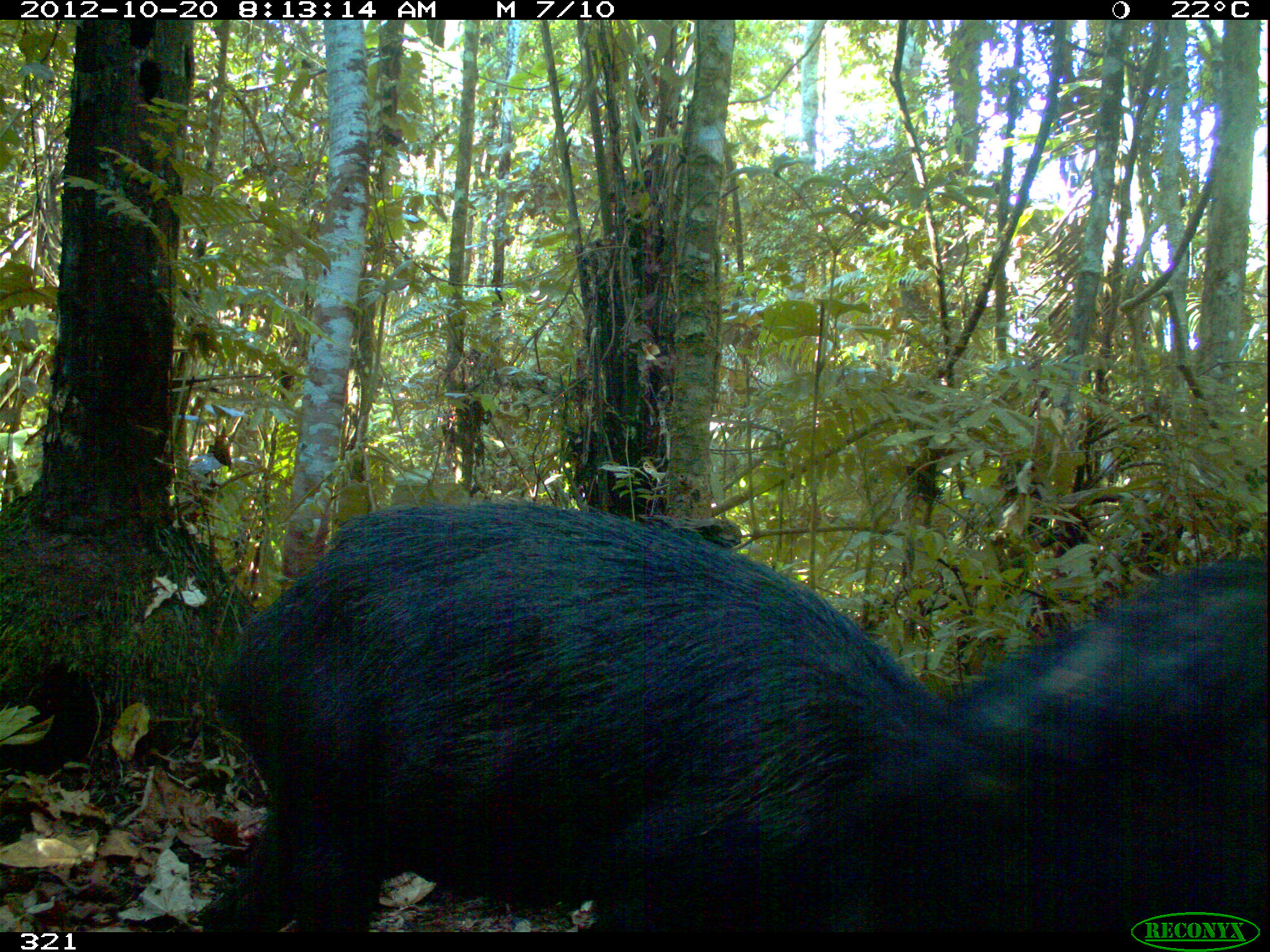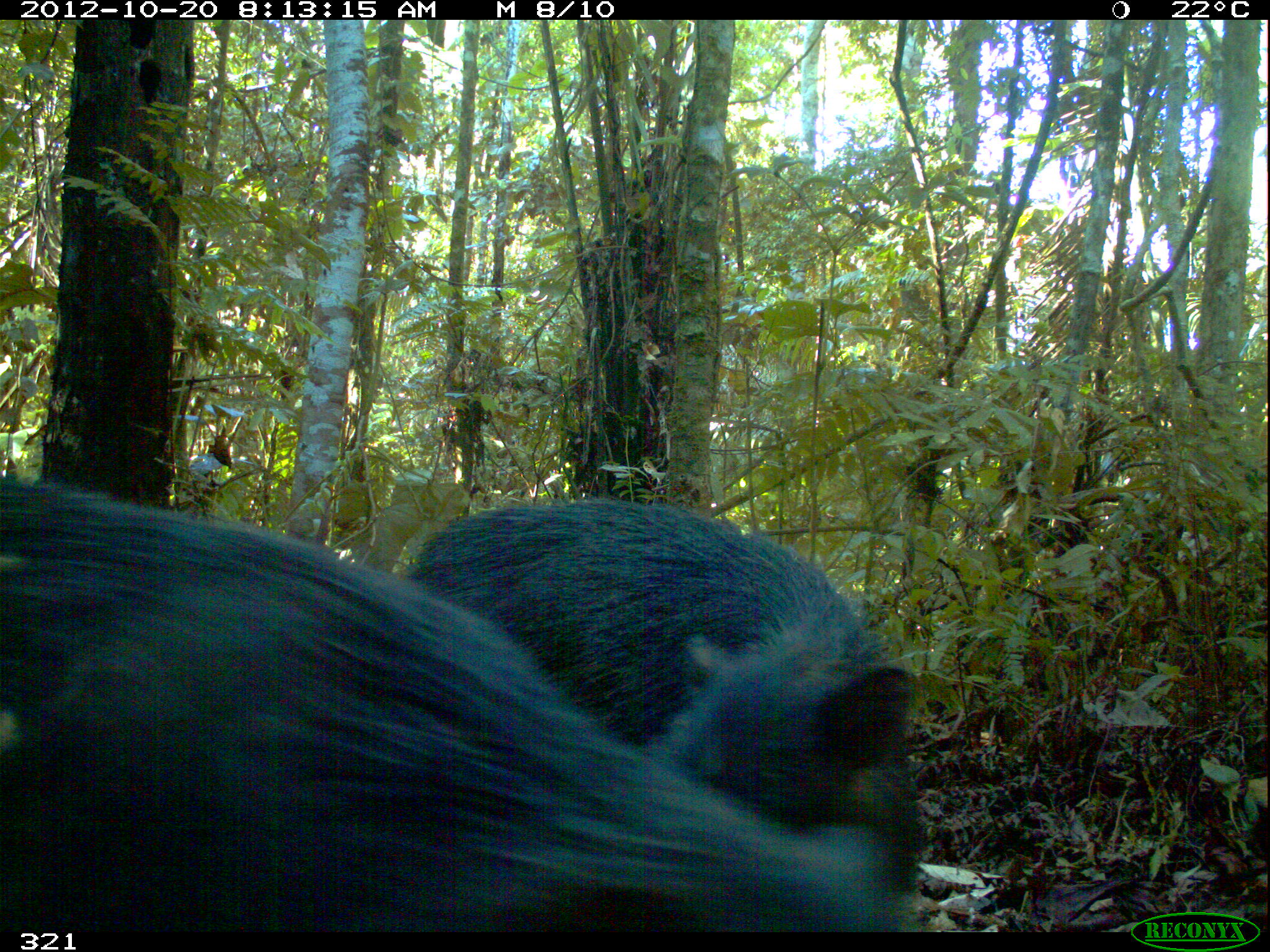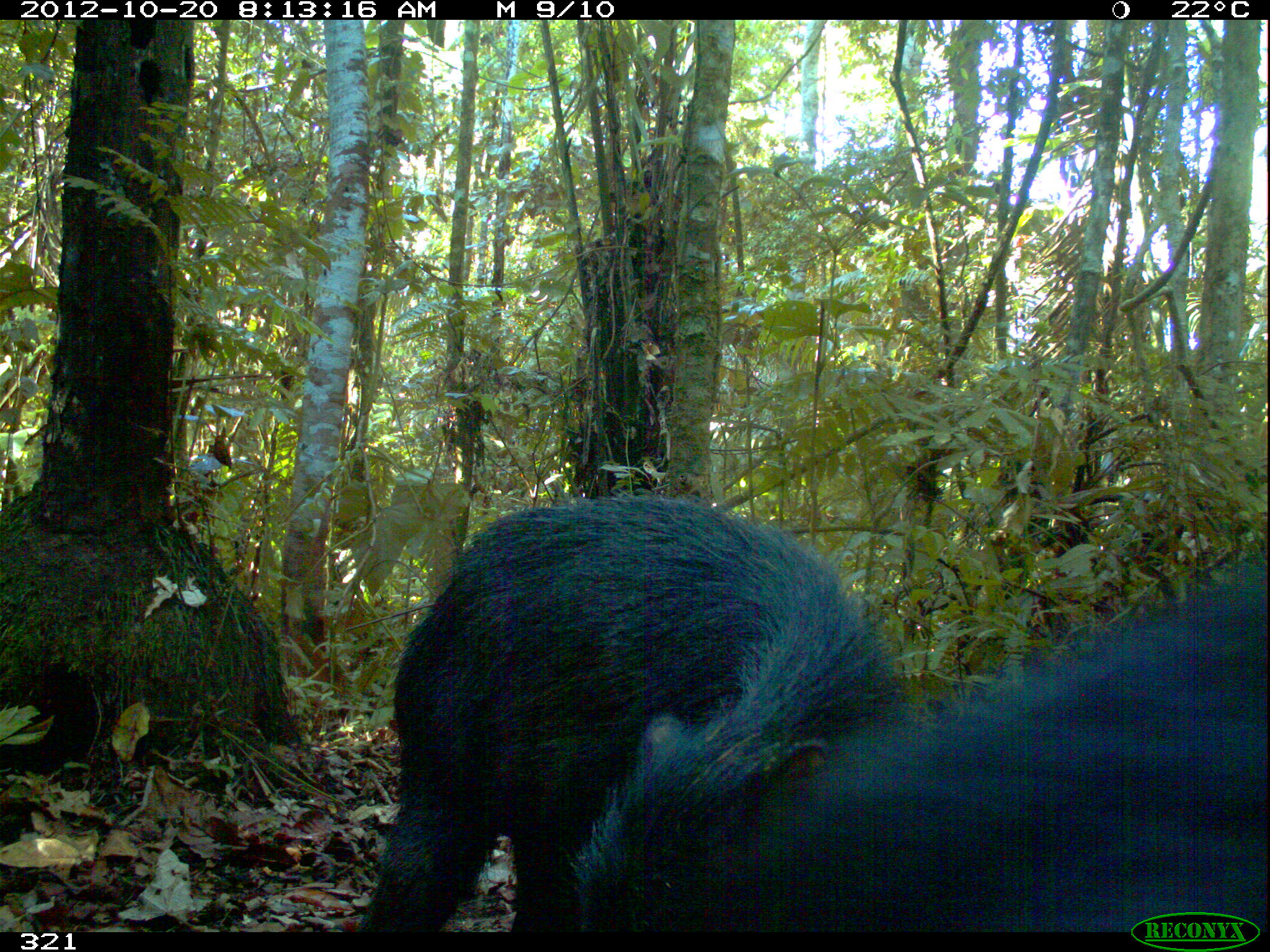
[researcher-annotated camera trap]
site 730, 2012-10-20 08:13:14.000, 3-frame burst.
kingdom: Animalia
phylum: Chordata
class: Mammalia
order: Artiodactyla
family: Tayassuidae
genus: Tayassu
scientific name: Tayassu pecari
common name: white-lipped peccary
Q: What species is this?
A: Tayassu pecari (white-lipped peccary).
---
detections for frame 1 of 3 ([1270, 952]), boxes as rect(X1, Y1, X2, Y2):
tayassu pecari: rect(195, 498, 951, 930); rect(773, 553, 1265, 931)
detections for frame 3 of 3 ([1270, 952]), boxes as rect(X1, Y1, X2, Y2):
tayassu pecari: rect(351, 489, 907, 932); rect(651, 553, 1268, 932)